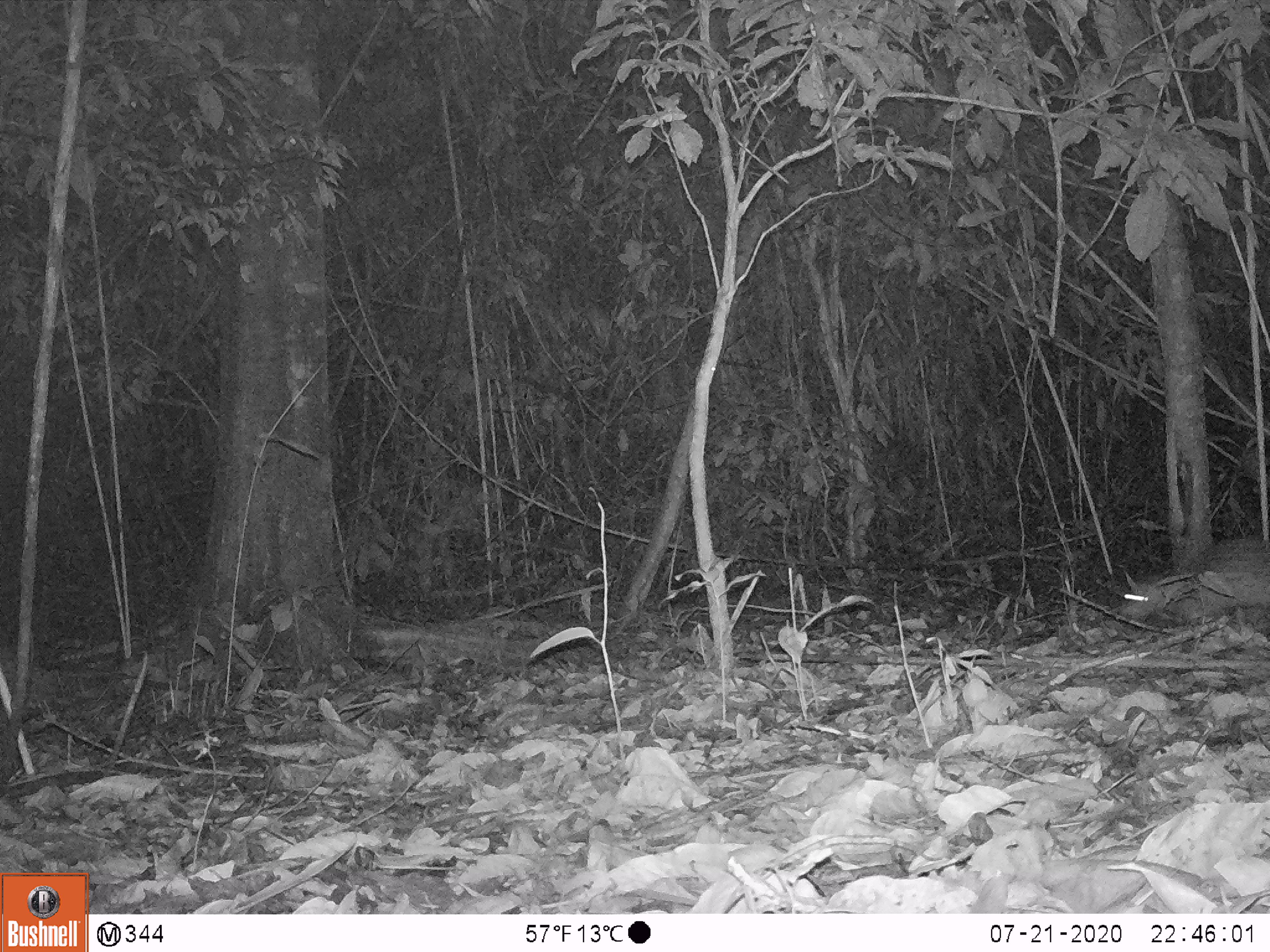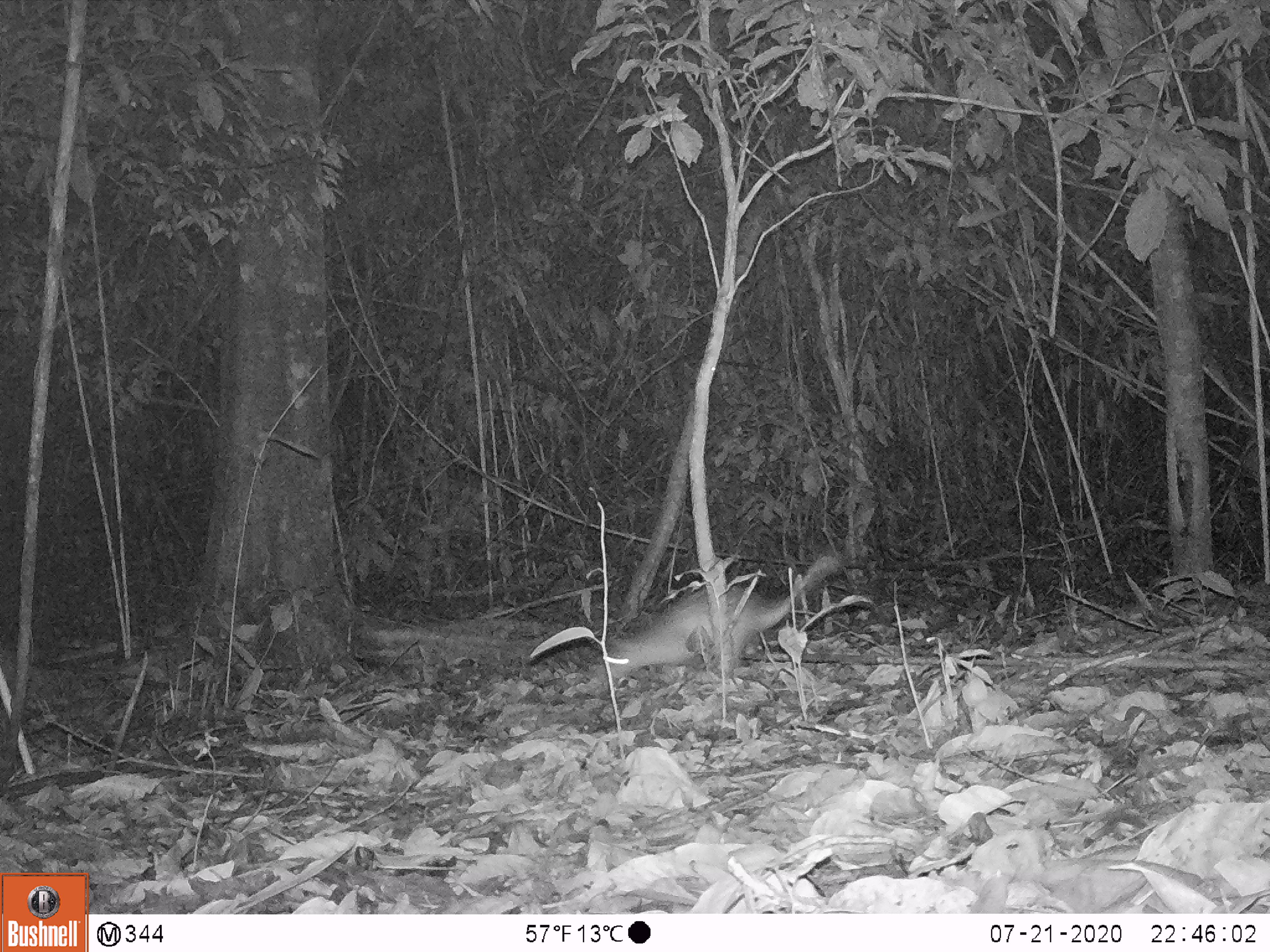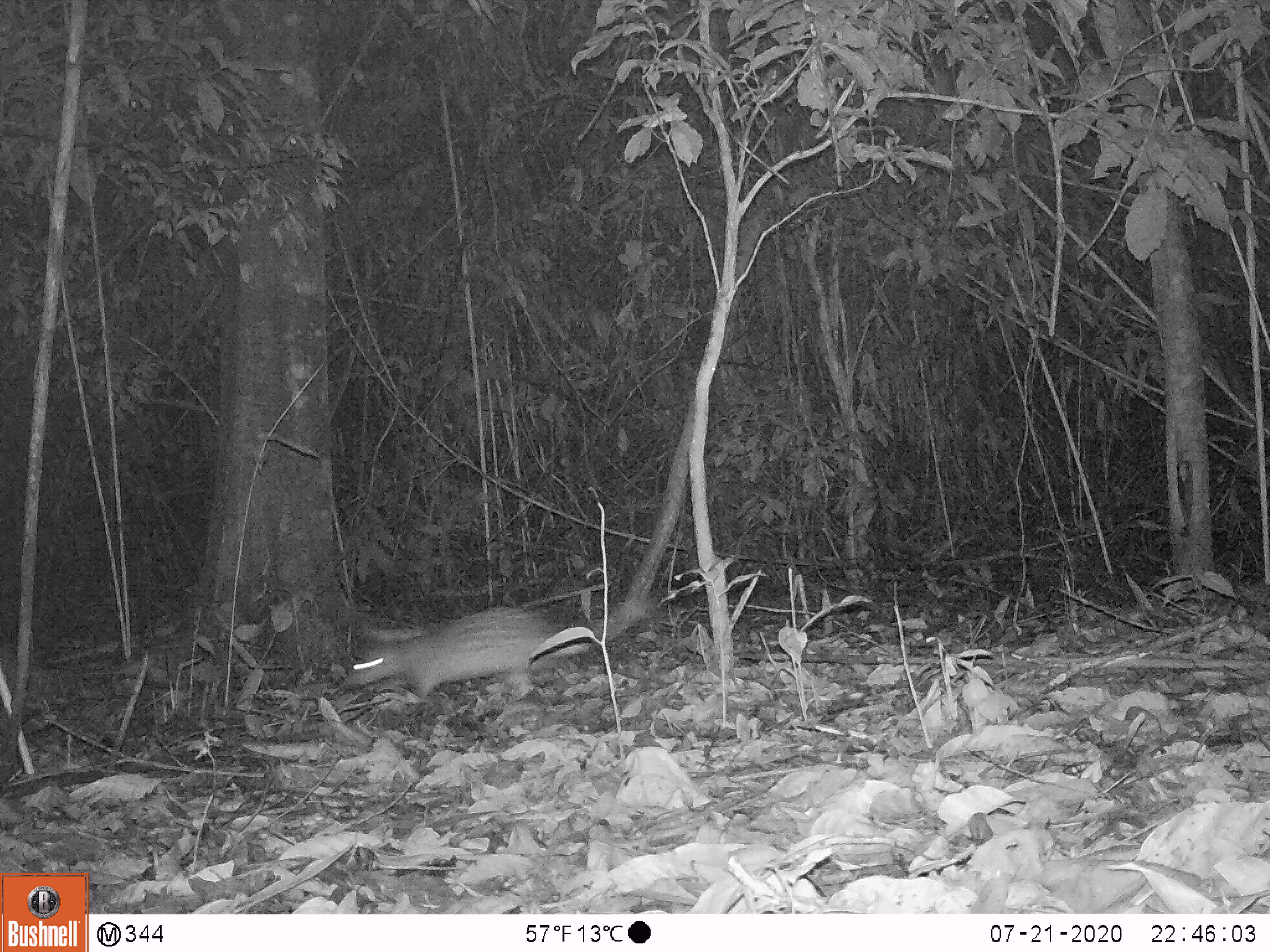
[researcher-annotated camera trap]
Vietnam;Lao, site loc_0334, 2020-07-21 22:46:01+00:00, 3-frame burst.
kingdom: Animalia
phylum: Chordata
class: Mammalia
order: Rodentia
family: Hystricidae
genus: Atherurus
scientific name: Atherurus macrourus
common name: asiatic brush-tailed porcupine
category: asiatic brush tailed porcupine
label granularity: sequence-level